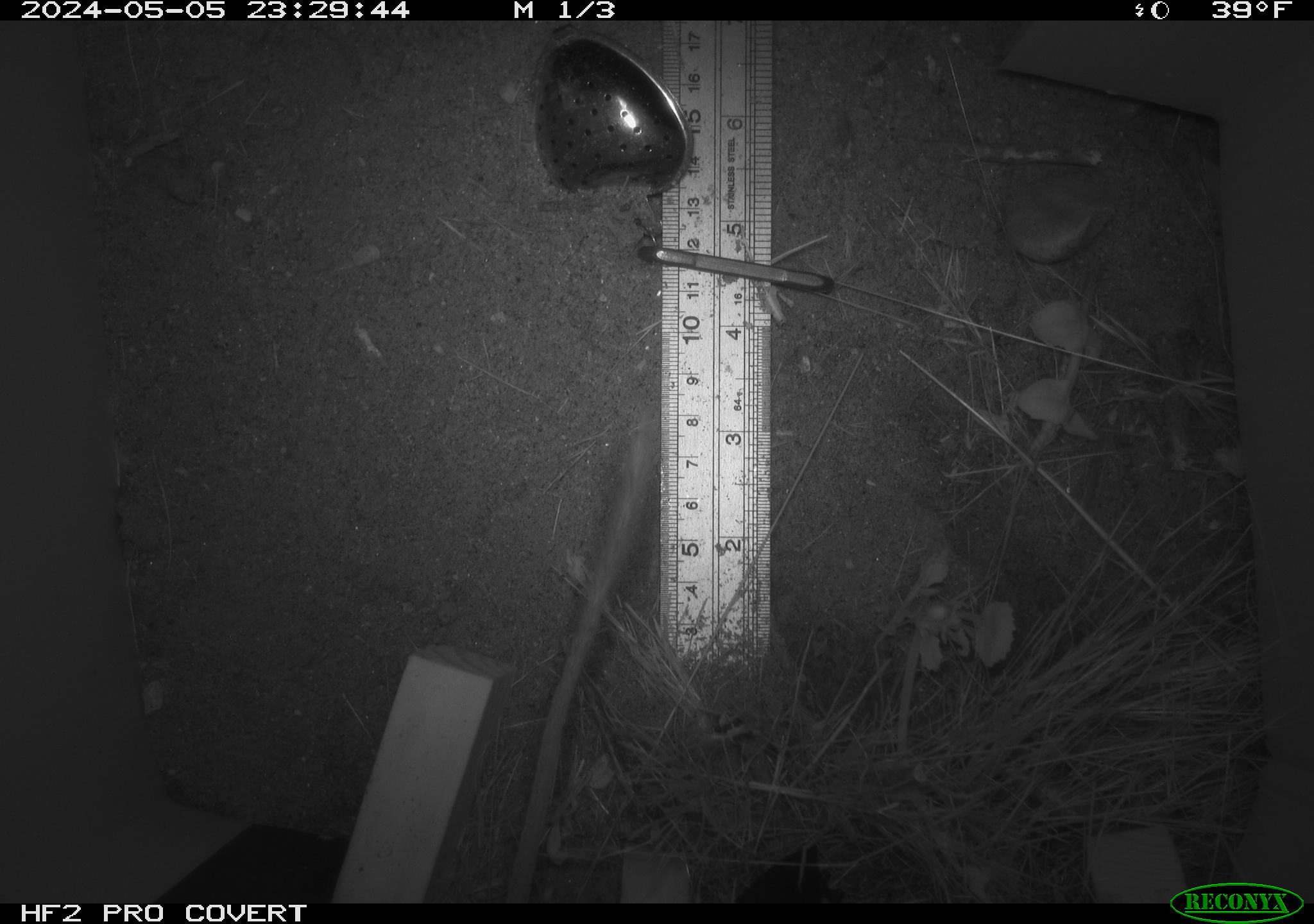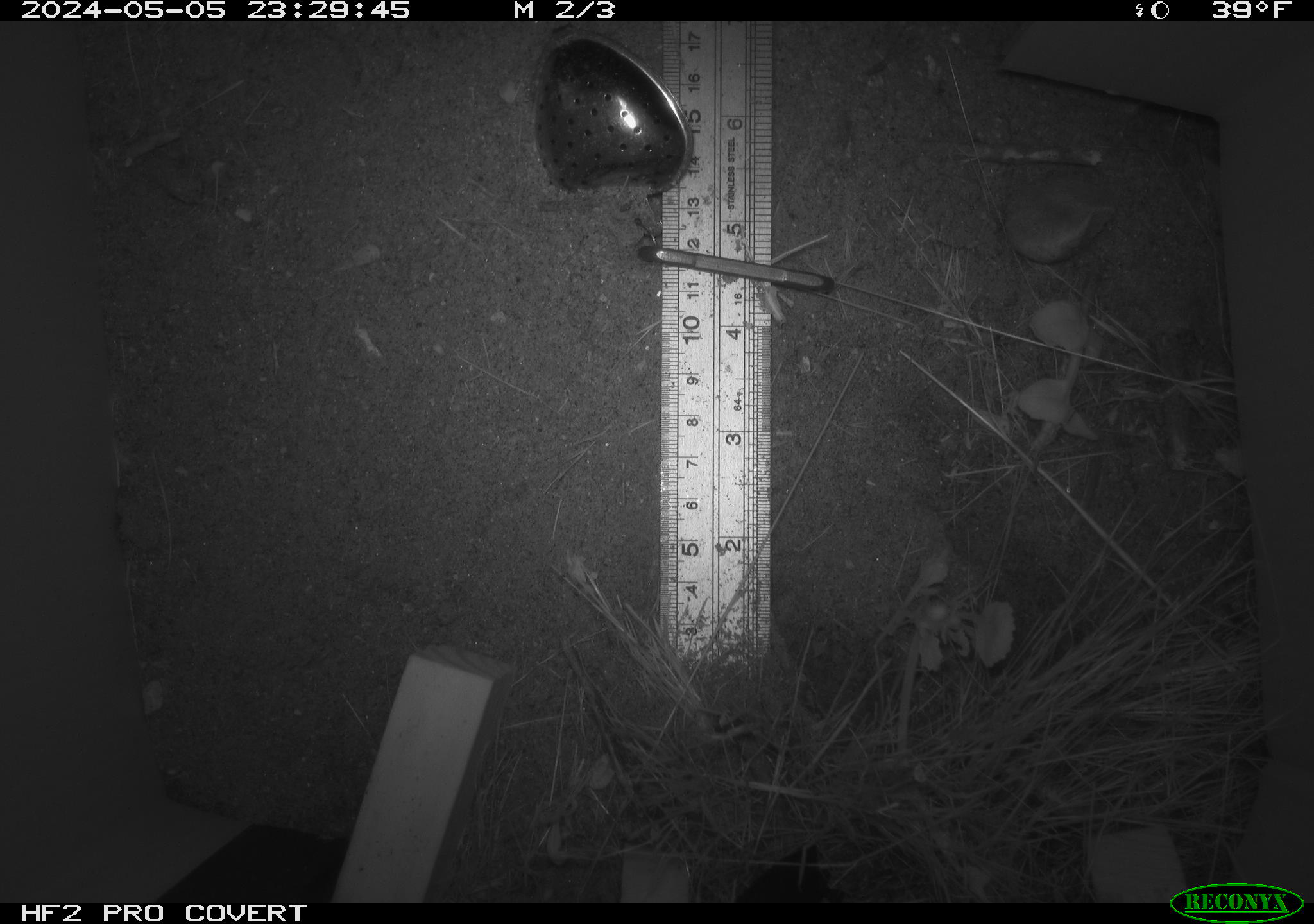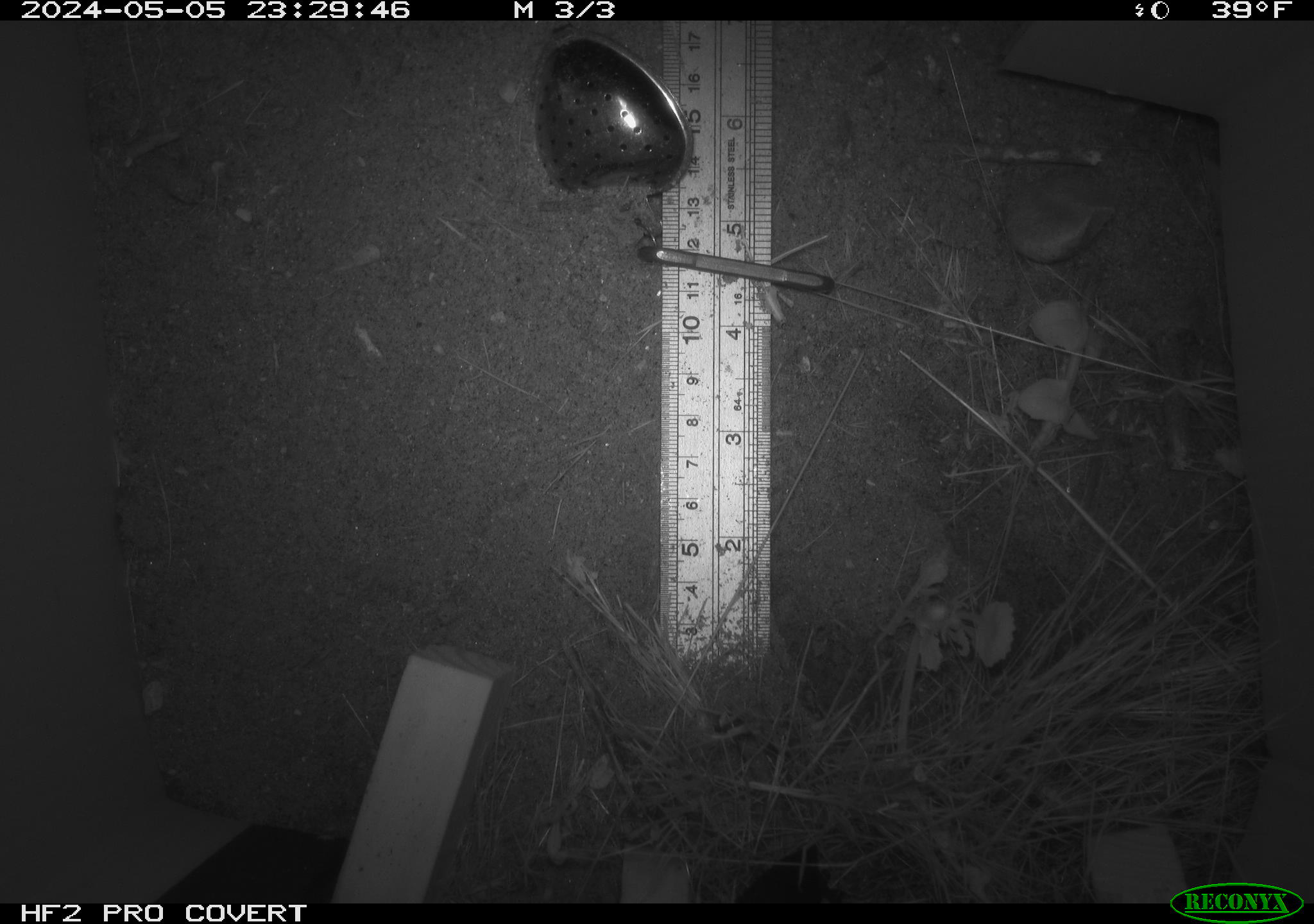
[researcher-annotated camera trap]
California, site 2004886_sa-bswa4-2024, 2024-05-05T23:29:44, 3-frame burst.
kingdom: Animalia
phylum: Chordata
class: Mammalia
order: Rodentia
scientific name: Rodentia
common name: rodent